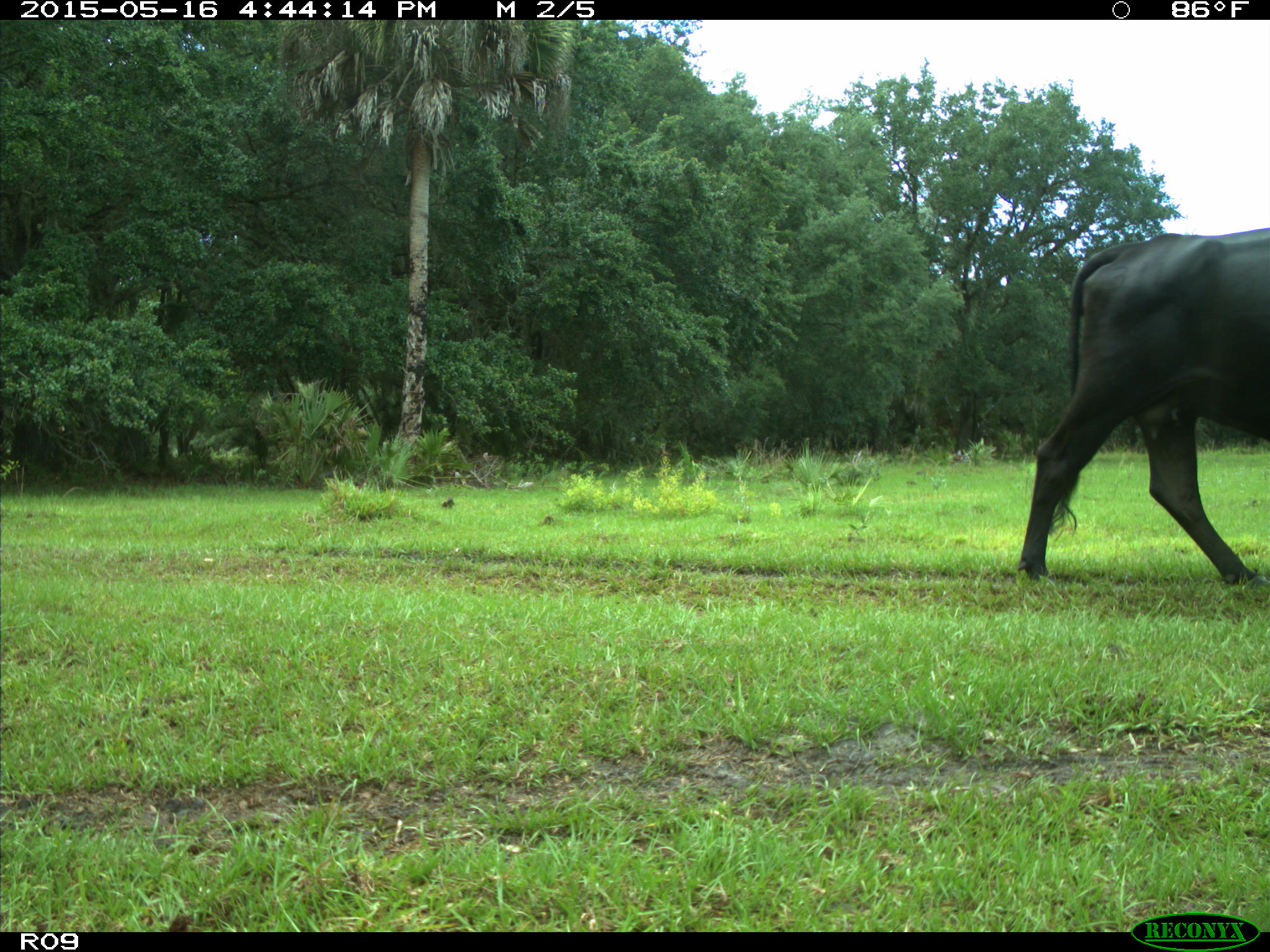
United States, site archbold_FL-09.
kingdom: Animalia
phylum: Chordata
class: Mammalia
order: Artiodactyla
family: Bovidae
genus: Bos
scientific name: Bos taurus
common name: domestic cow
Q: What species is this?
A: Bos taurus (domestic cow).